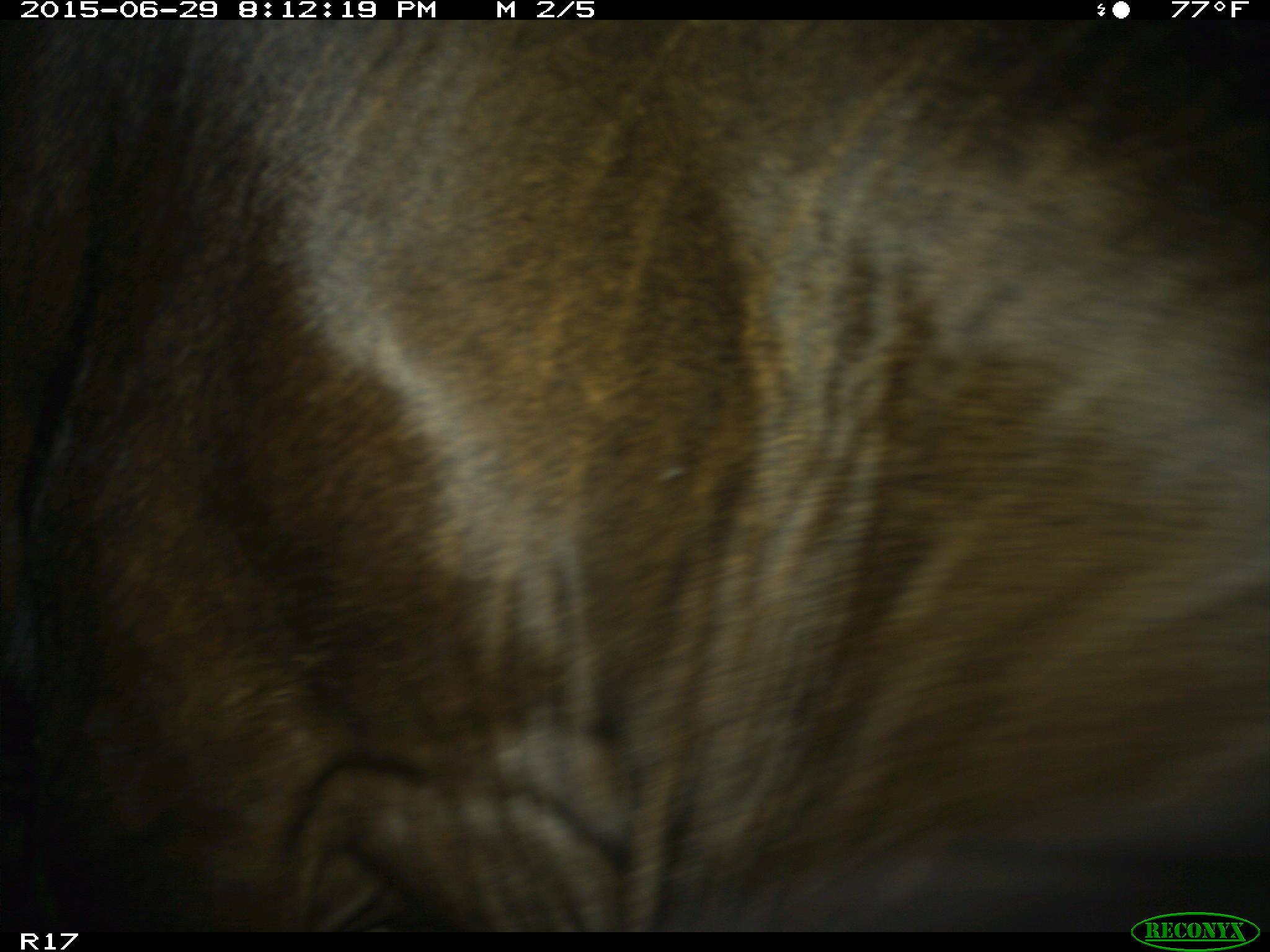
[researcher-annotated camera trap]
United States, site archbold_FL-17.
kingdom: Animalia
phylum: Chordata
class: Mammalia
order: Artiodactyla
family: Bovidae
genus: Bos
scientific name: Bos taurus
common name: domestic cow